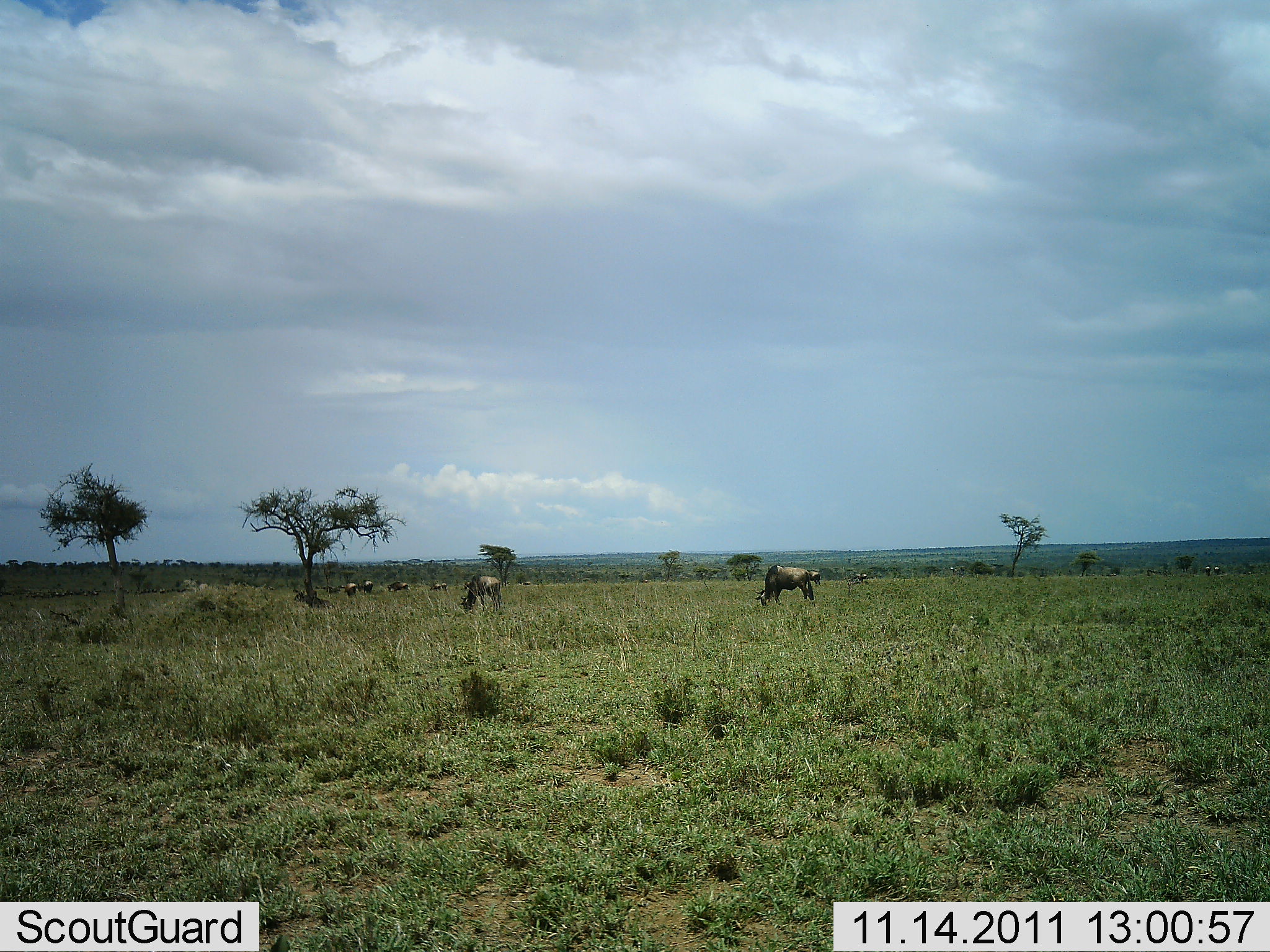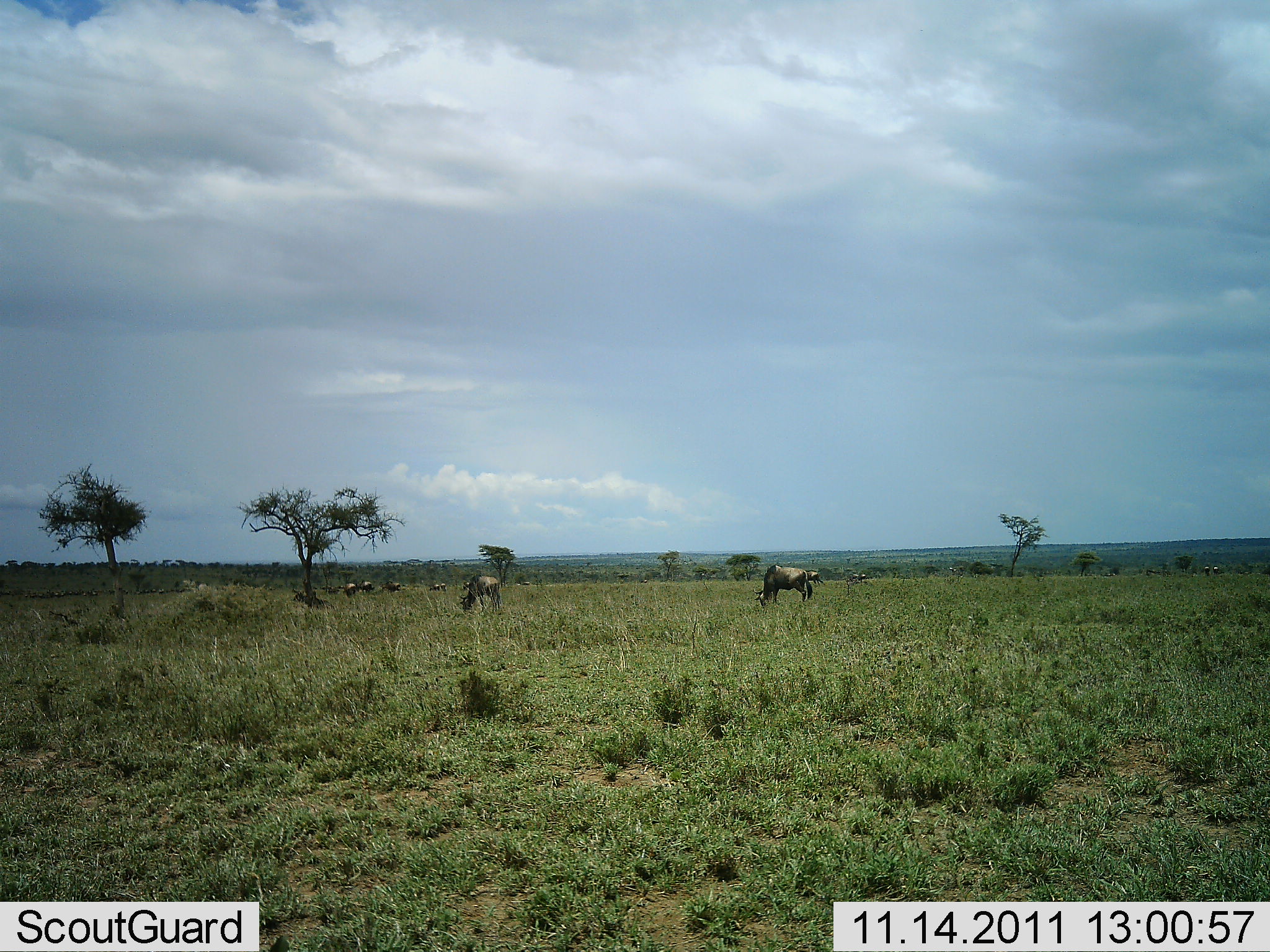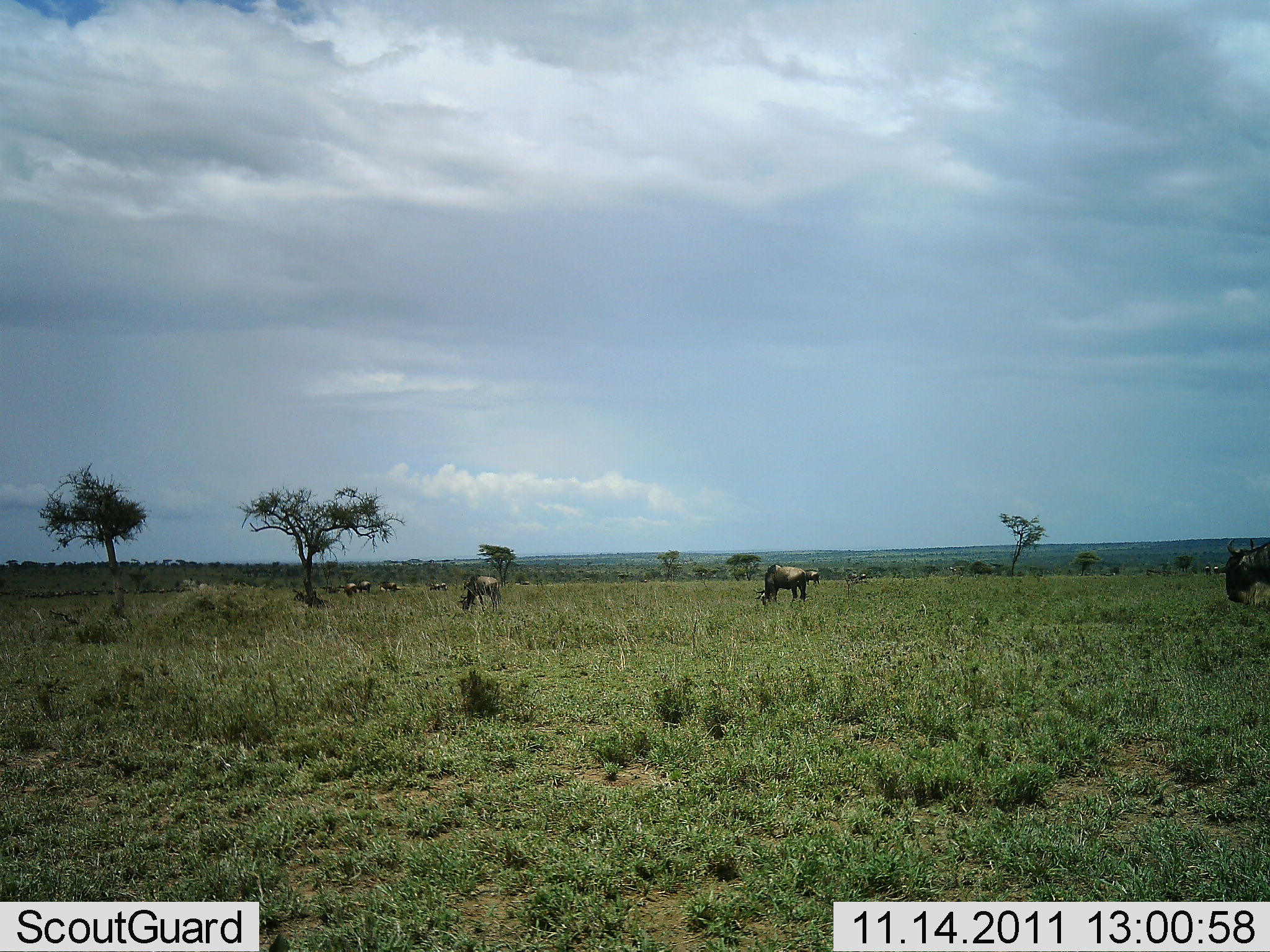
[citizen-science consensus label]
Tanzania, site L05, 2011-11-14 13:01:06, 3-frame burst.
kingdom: Animalia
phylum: Chordata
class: Mammalia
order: Artiodactyla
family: Bovidae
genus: Connochaetes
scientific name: Connochaetes taurinus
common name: blue wildebeest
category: wildebeest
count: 9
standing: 50%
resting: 0%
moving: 67%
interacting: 0%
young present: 0%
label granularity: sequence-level